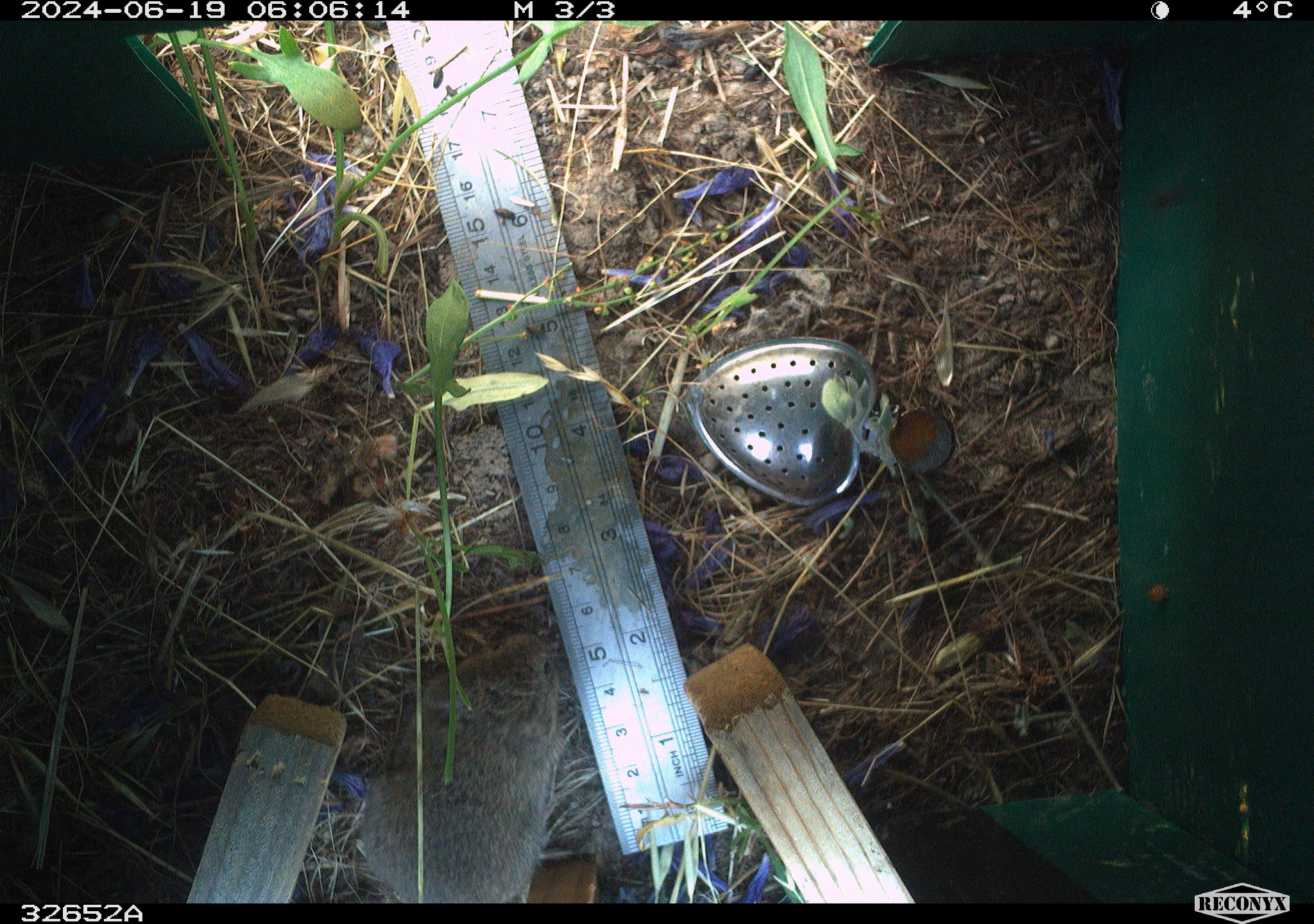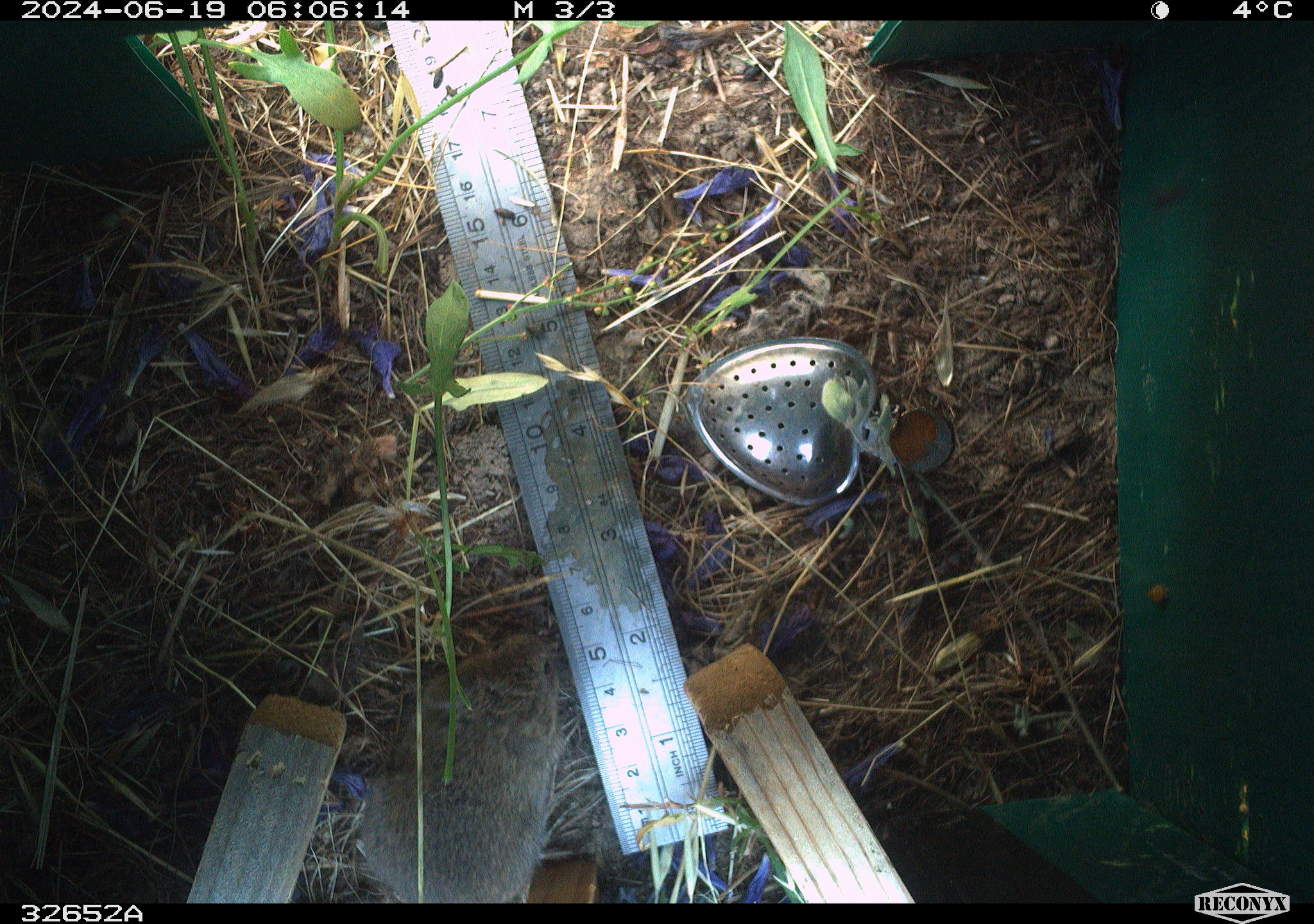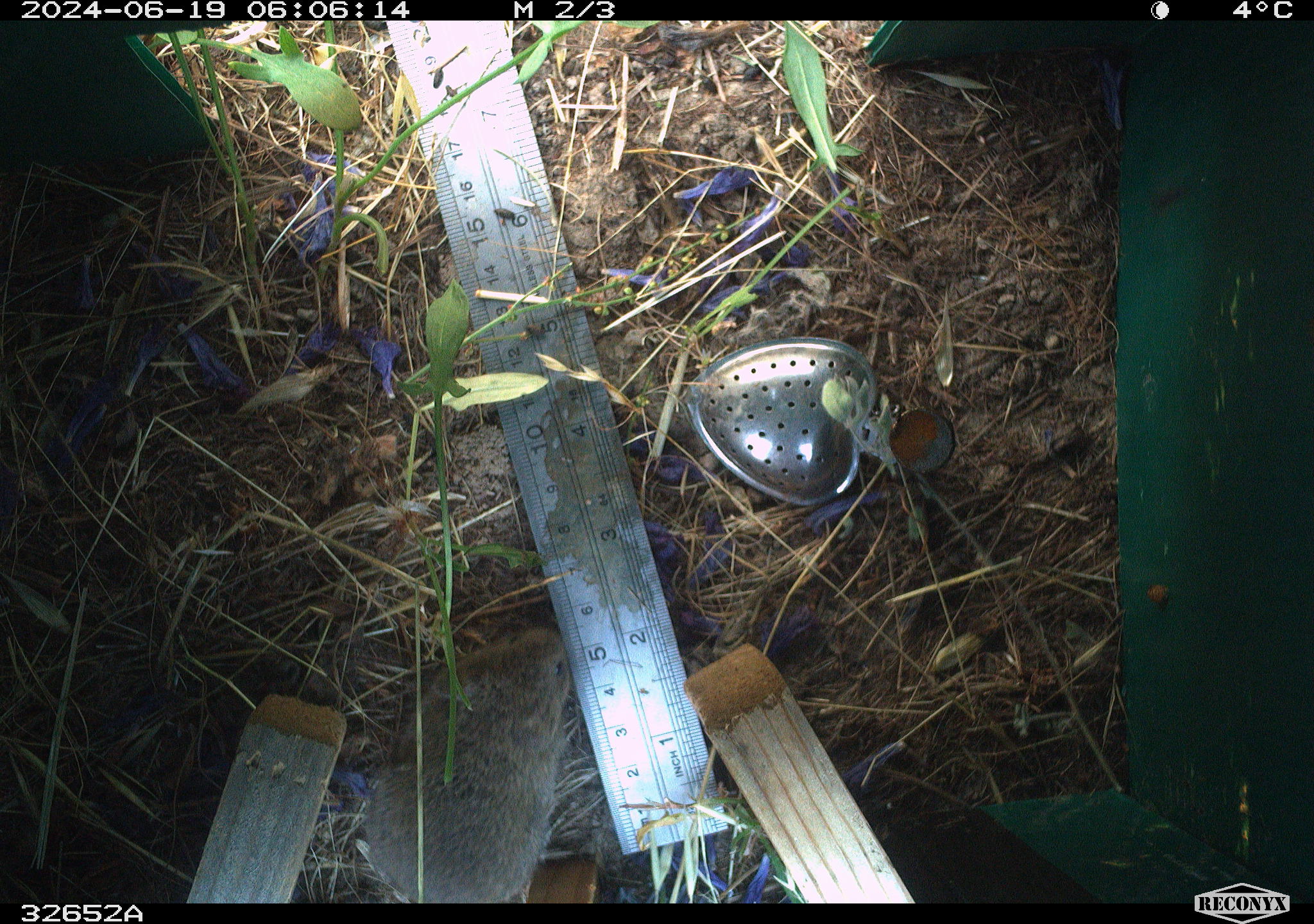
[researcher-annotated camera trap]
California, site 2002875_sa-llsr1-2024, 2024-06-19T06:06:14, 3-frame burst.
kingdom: Animalia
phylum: Chordata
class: Mammalia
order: Rodentia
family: Cricetidae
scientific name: Arvicolinae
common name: voles, lemmings, and muskrats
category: arvicolinae subfamily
Arvicolinae subfamily (voles, lemmings, and muskrats) (Arvicolinae).